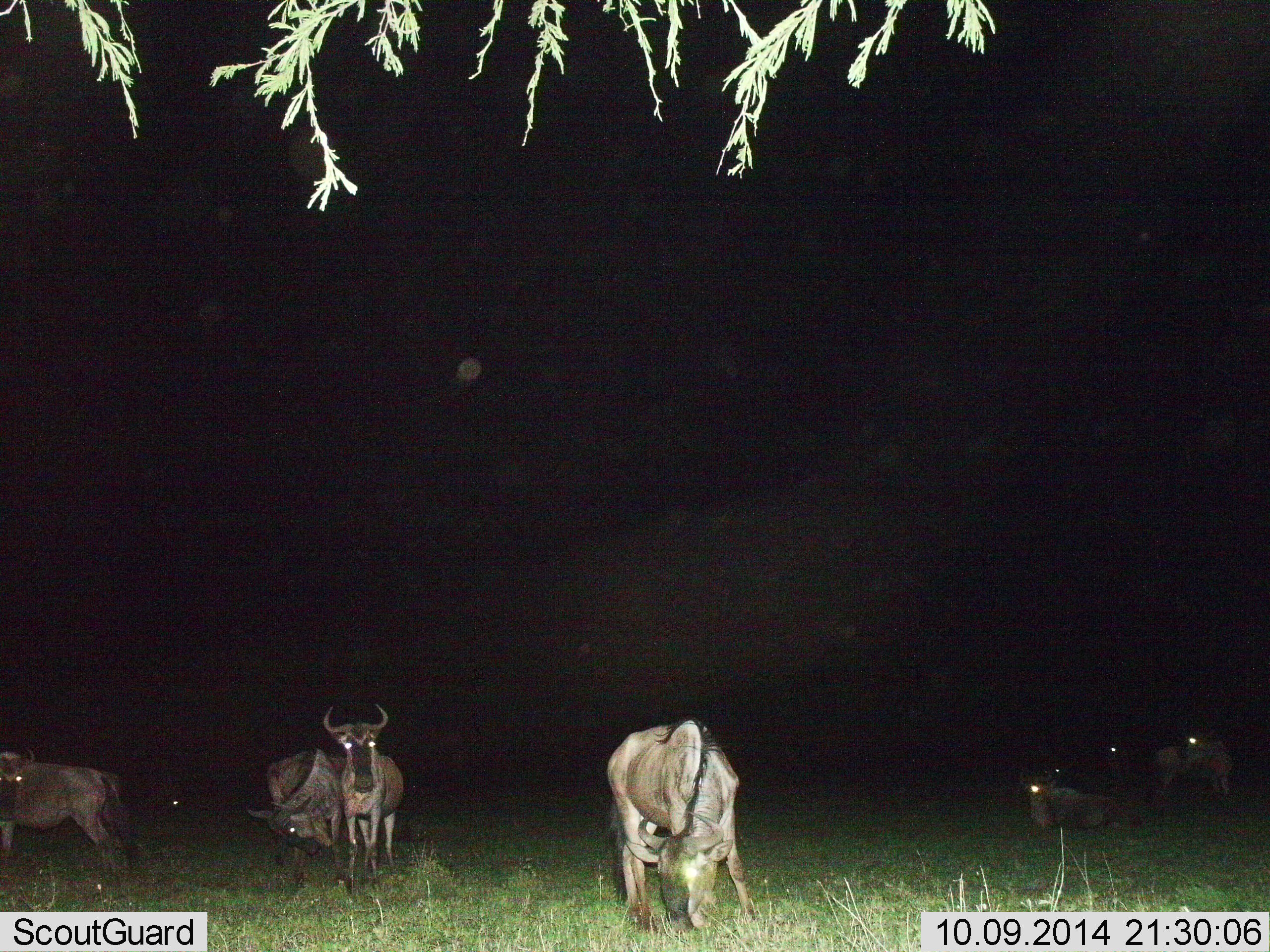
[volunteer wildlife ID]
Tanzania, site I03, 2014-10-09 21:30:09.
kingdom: Animalia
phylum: Chordata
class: Mammalia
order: Artiodactyla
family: Bovidae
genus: Connochaetes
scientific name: Connochaetes taurinus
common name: blue wildebeest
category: wildebeest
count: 8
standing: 100%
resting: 70%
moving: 0%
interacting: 0%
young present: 0%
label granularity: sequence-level